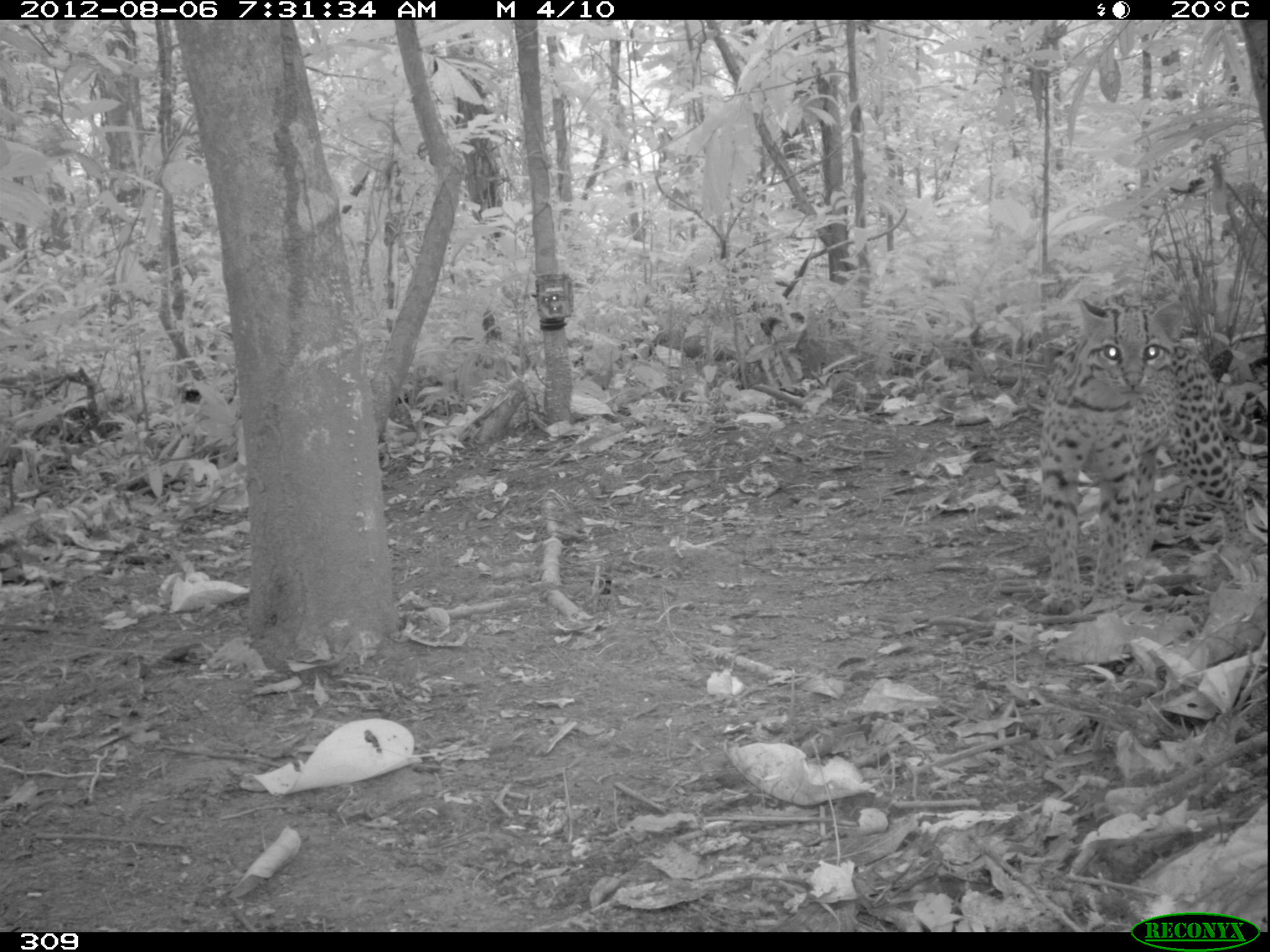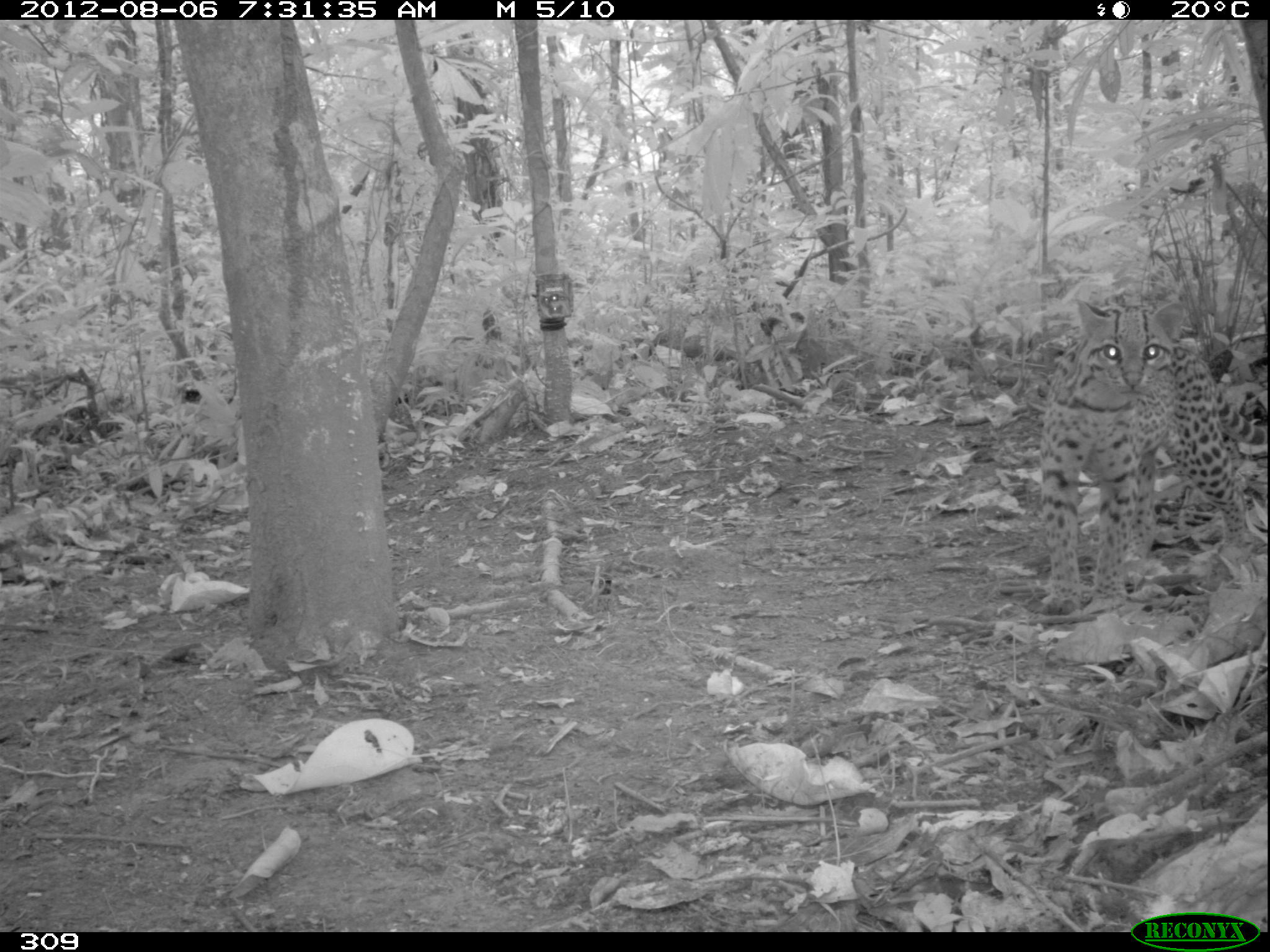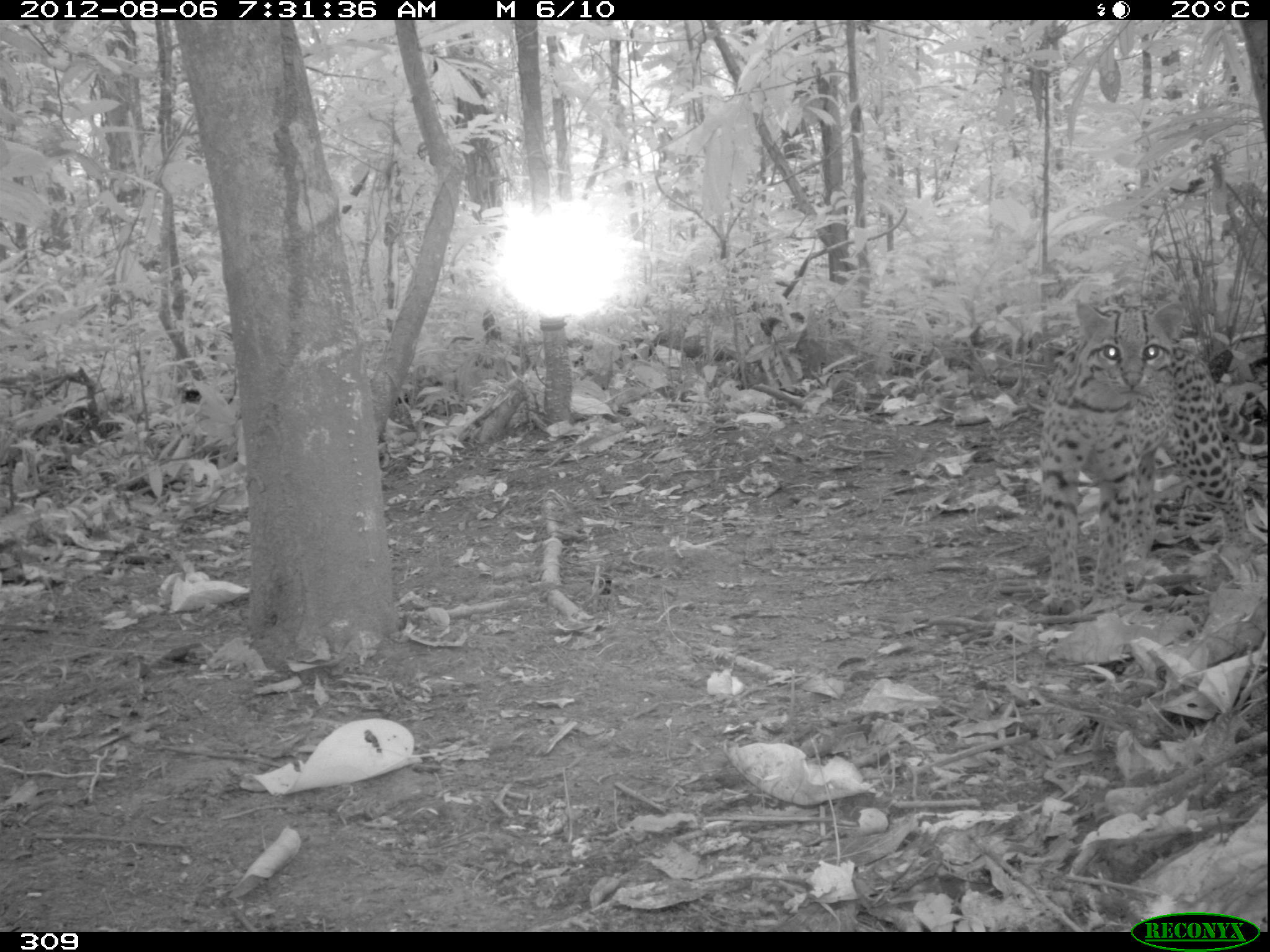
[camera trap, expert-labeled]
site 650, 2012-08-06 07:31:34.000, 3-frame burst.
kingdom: Animalia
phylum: Chordata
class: Mammalia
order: Carnivora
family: Felidae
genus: Leopardus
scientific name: Leopardus pardalis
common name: ocelot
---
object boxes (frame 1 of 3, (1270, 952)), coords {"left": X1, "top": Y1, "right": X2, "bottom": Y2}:
leopardus pardalis: {"left": 1037, "top": 297, "right": 1267, "bottom": 619}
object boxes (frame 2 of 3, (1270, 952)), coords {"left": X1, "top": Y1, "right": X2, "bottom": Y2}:
leopardus pardalis: {"left": 1038, "top": 297, "right": 1268, "bottom": 614}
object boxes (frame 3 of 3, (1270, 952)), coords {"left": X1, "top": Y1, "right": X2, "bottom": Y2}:
leopardus pardalis: {"left": 1039, "top": 302, "right": 1265, "bottom": 612}